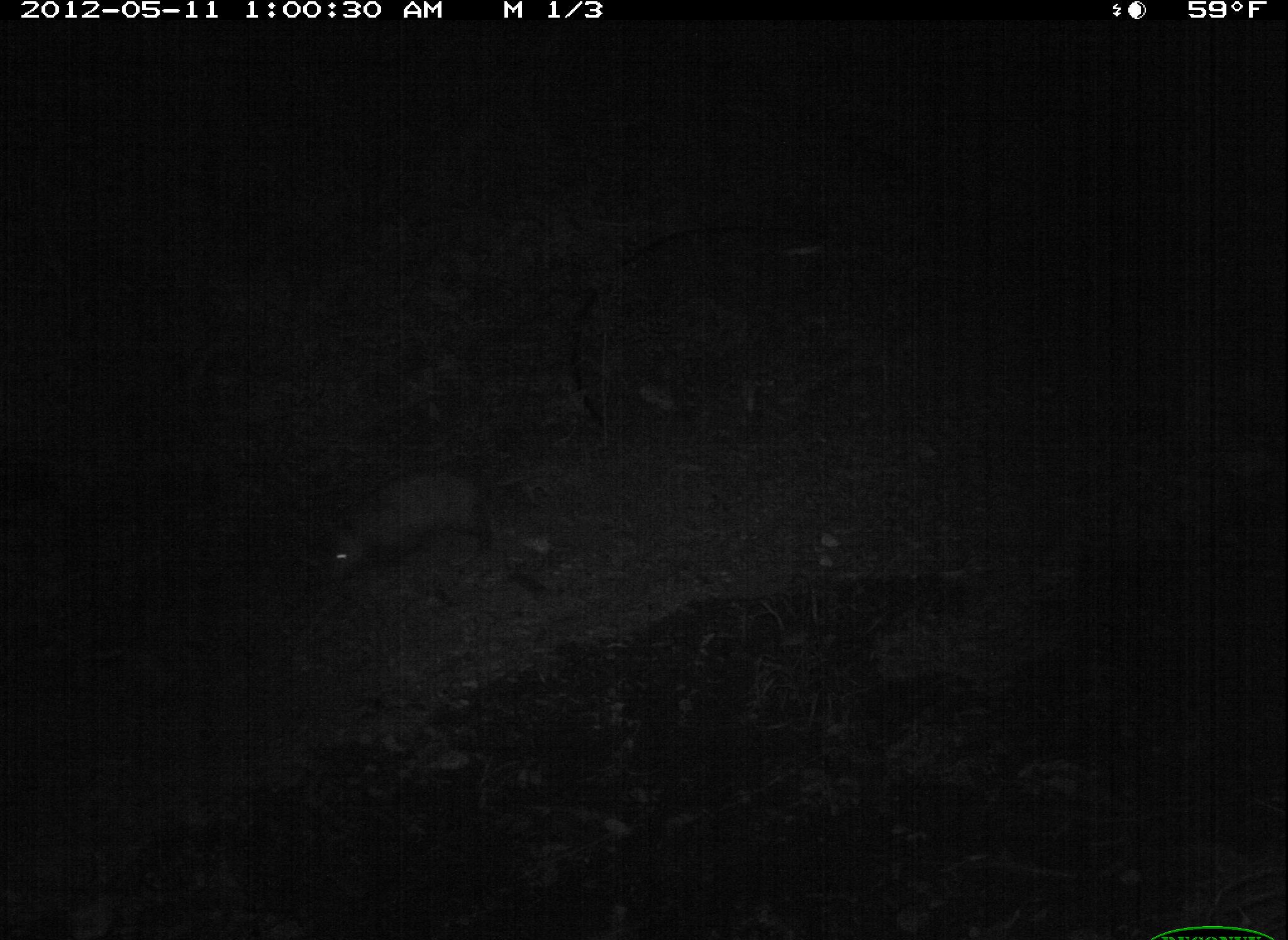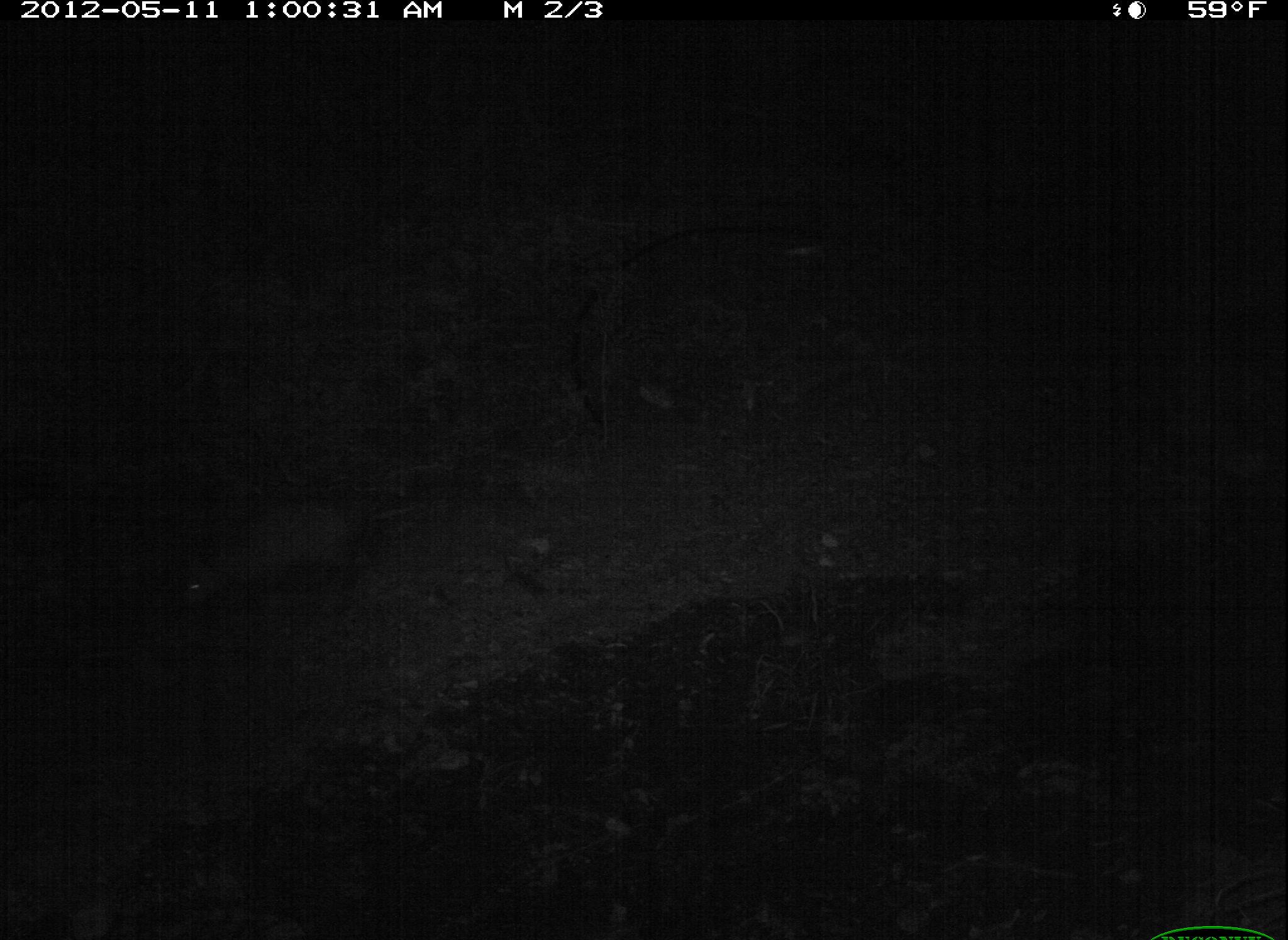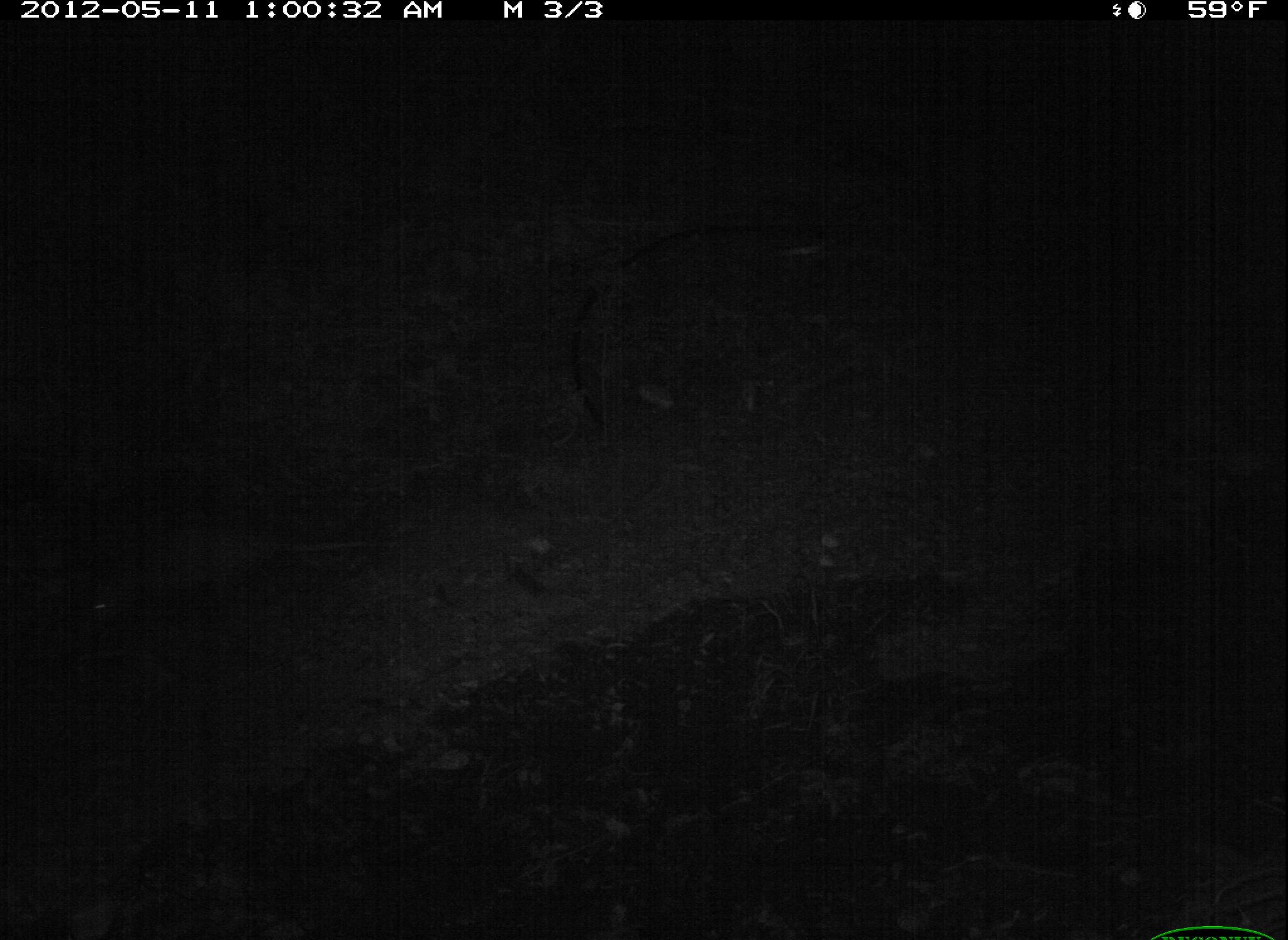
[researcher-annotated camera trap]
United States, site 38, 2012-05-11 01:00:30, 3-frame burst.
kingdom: Animalia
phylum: Chordata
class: Mammalia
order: Didelphimorphia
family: Didelphidae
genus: Didelphis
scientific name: Didelphis virginiana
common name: virginia opossum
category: opossum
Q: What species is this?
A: Opossum (virginia opossum) (Didelphis virginiana).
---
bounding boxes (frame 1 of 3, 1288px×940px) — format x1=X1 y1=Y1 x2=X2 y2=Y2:
opossum: x1=296 y1=451 x2=518 y2=585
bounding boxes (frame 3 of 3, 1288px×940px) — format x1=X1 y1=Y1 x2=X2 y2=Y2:
opossum: x1=81 y1=523 x2=407 y2=638